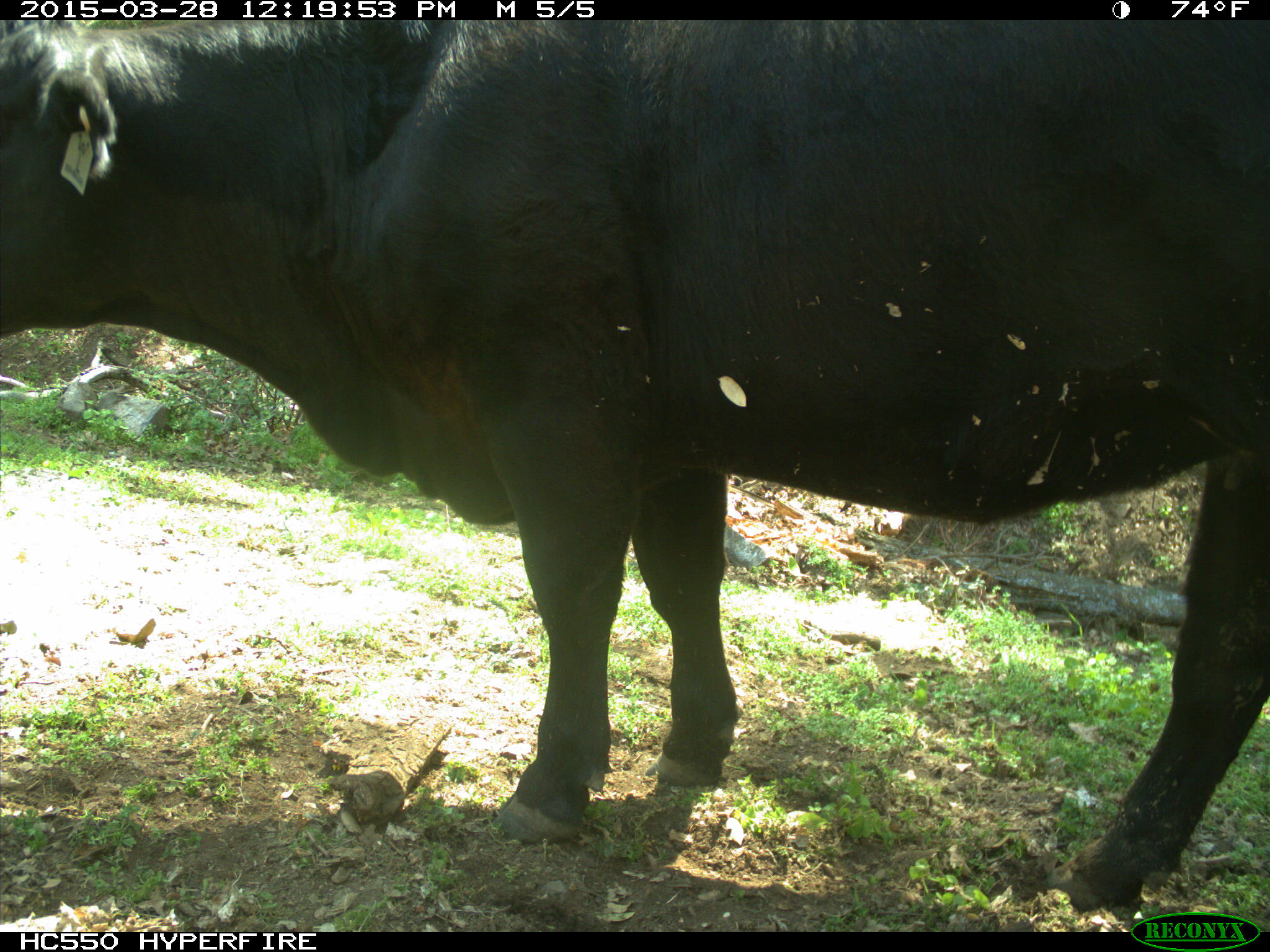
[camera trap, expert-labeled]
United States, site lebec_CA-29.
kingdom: Animalia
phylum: Chordata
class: Mammalia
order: Artiodactyla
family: Bovidae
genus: Bos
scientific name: Bos taurus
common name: domestic cow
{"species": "Bos taurus (domestic cow)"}